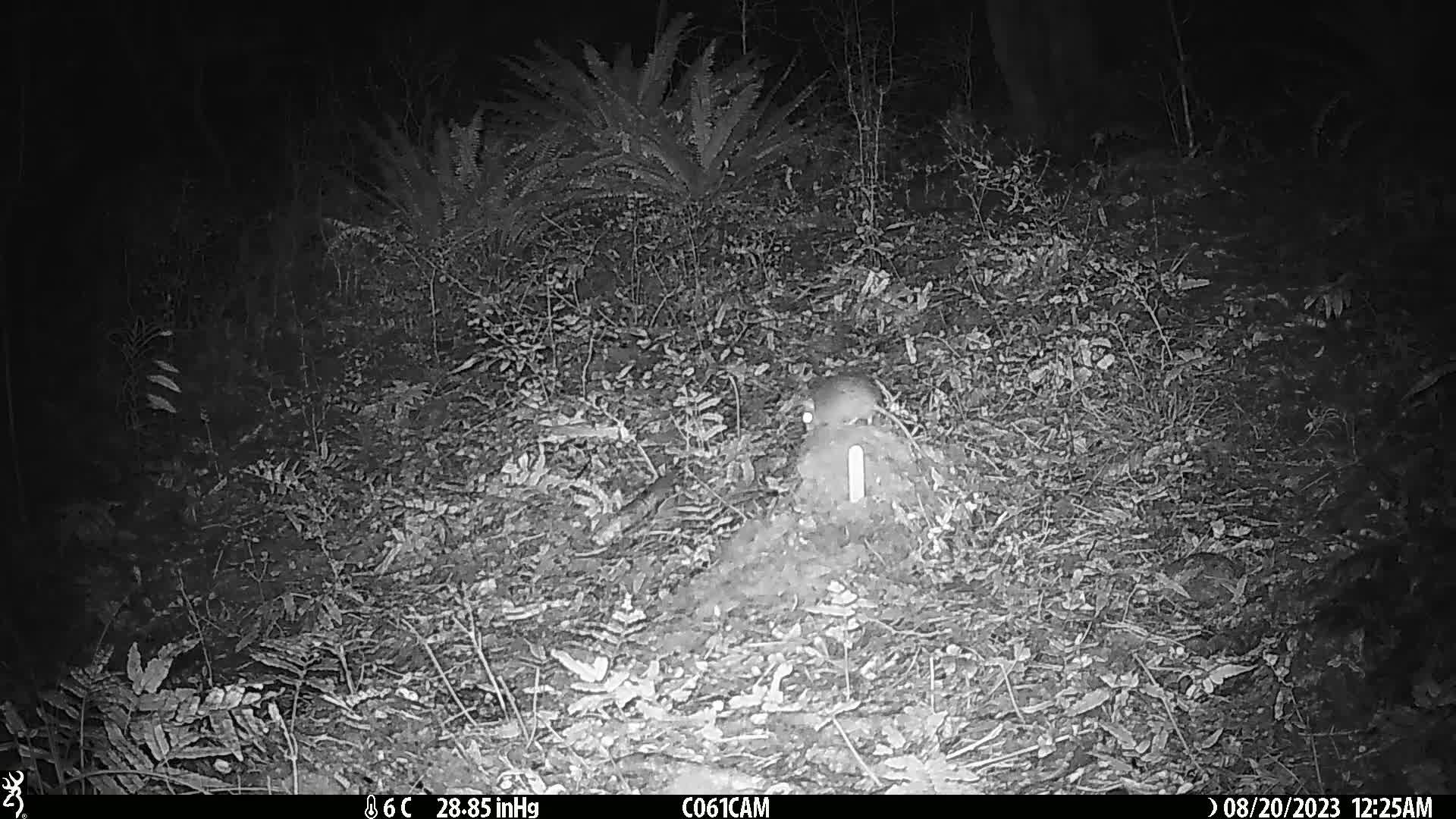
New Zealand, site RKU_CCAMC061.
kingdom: Animalia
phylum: Chordata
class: Mammalia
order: Rodentia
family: Muridae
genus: Rattus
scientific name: Rattus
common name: rat